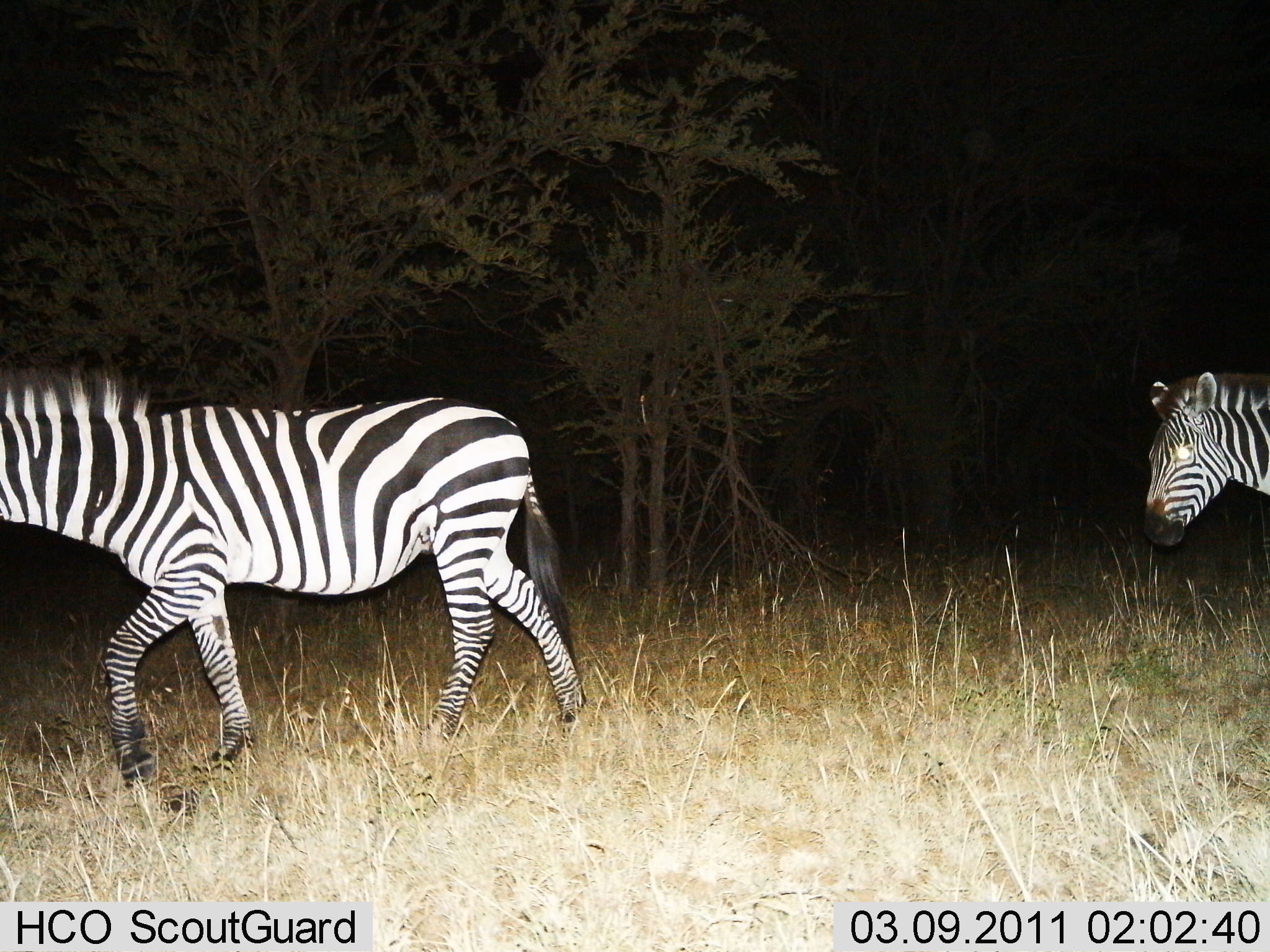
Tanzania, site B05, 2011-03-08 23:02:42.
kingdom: Animalia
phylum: Chordata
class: Mammalia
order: Perissodactyla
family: Equidae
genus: Equus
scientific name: Equus quagga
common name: plains zebra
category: zebra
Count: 2.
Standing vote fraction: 0%.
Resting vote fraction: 0%.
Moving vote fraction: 100%.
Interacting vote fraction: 0%.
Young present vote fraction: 0%.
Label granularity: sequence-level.